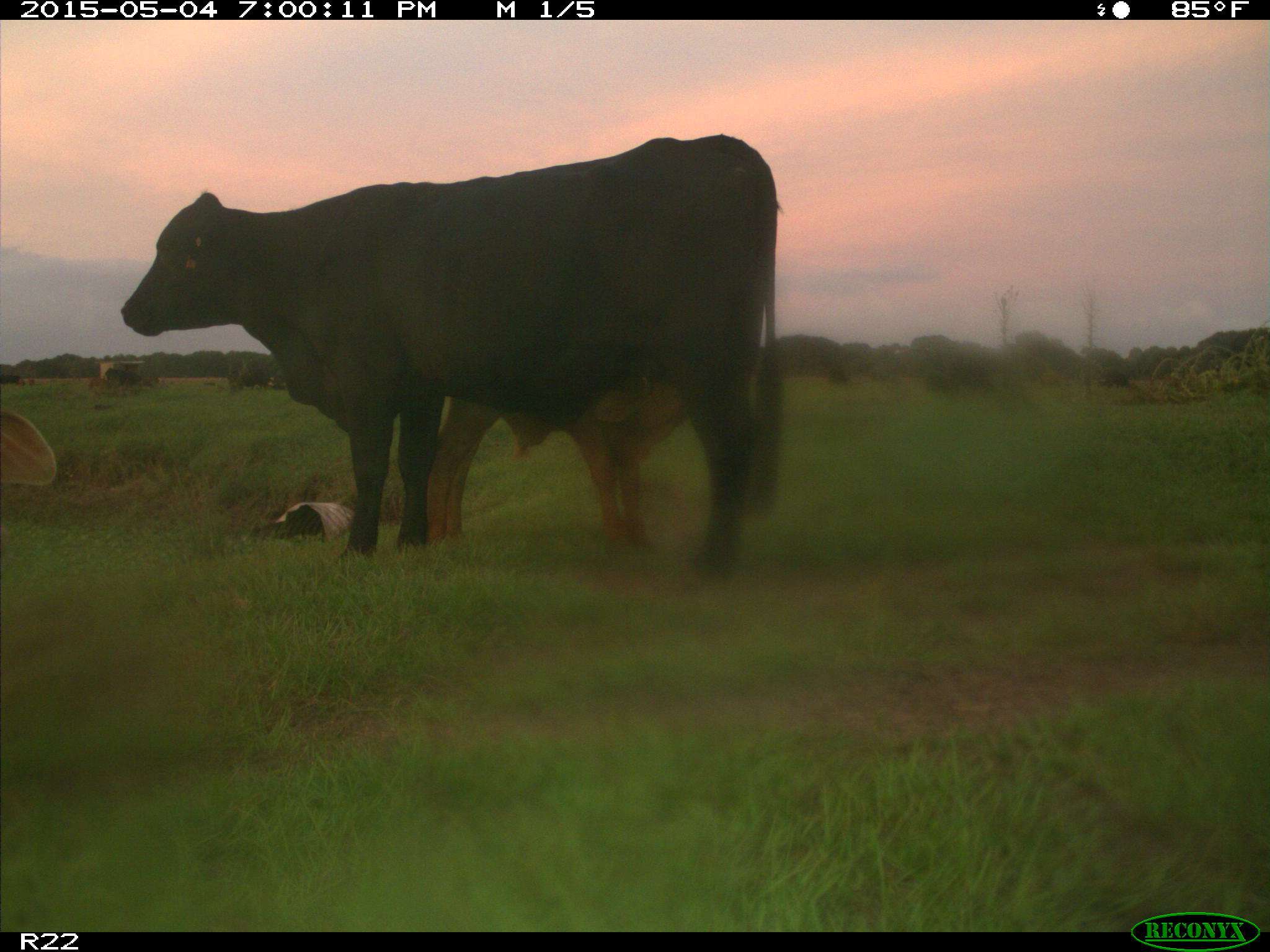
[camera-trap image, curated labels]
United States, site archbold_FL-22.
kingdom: Animalia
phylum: Chordata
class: Mammalia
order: Artiodactyla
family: Bovidae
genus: Bos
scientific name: Bos taurus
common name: domestic cow